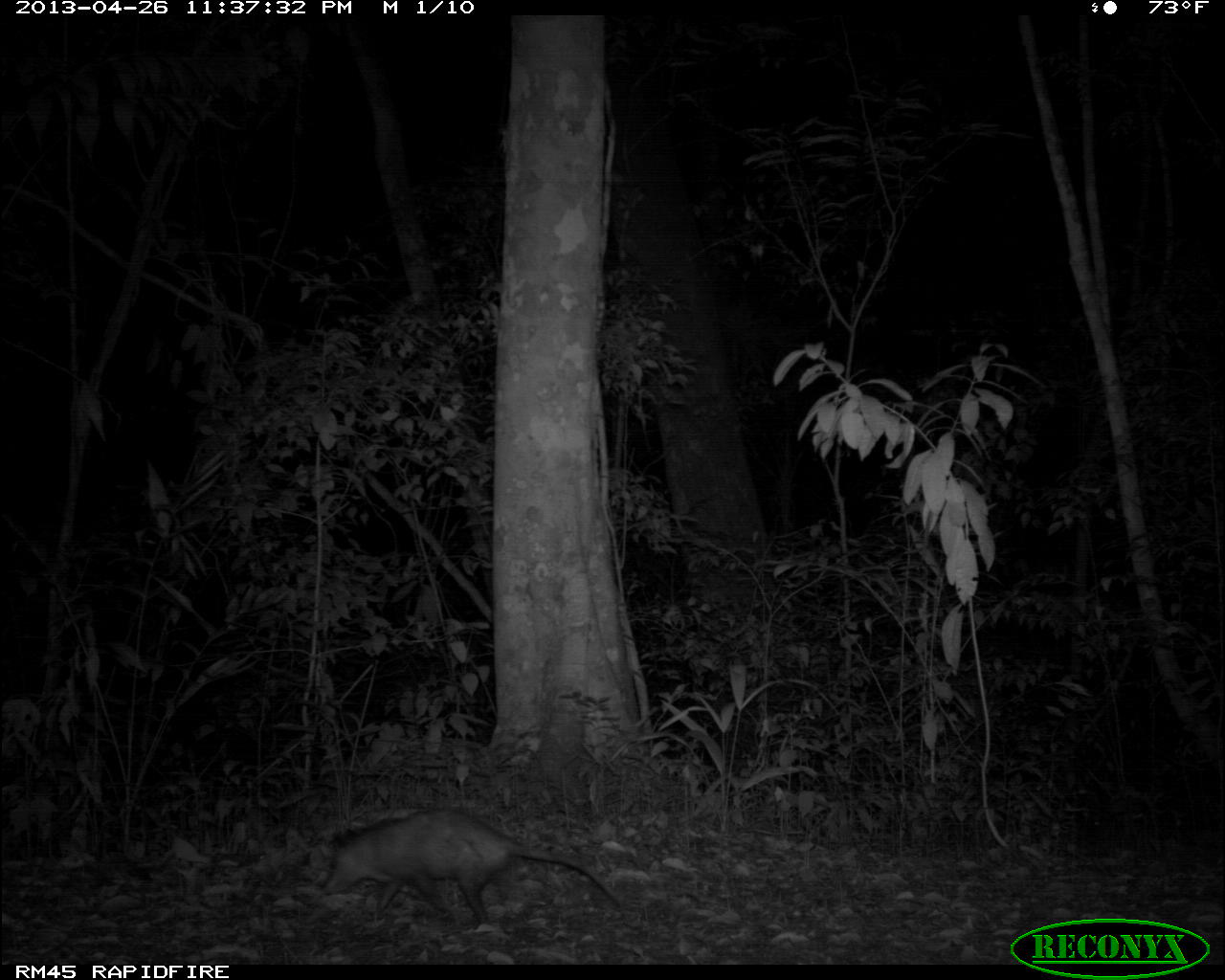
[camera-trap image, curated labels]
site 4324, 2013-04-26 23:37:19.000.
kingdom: Animalia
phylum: Chordata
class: Mammalia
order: Didelphimorphia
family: Didelphidae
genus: Didelphis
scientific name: Didelphis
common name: american opossums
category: didelphis sp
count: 1